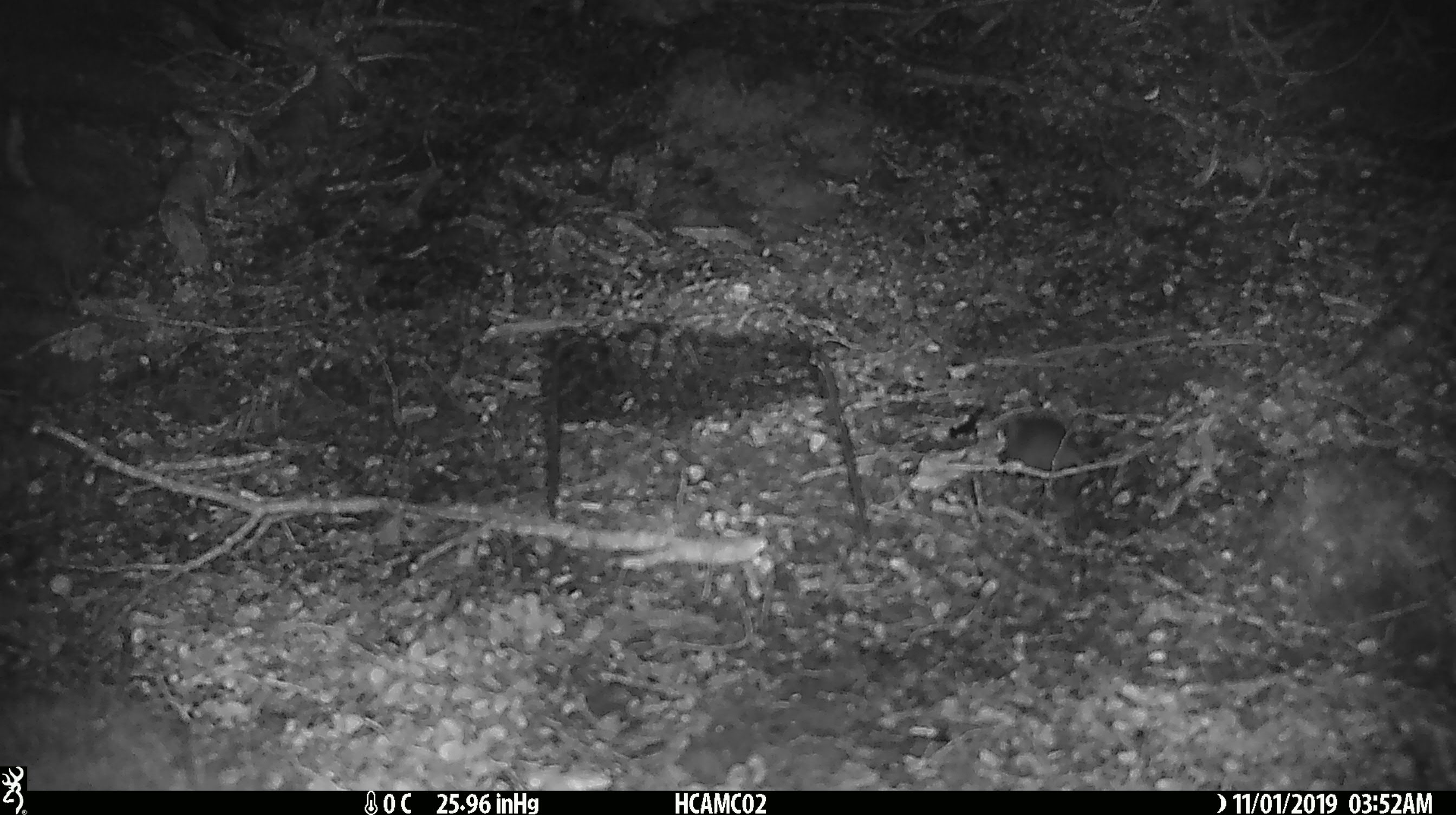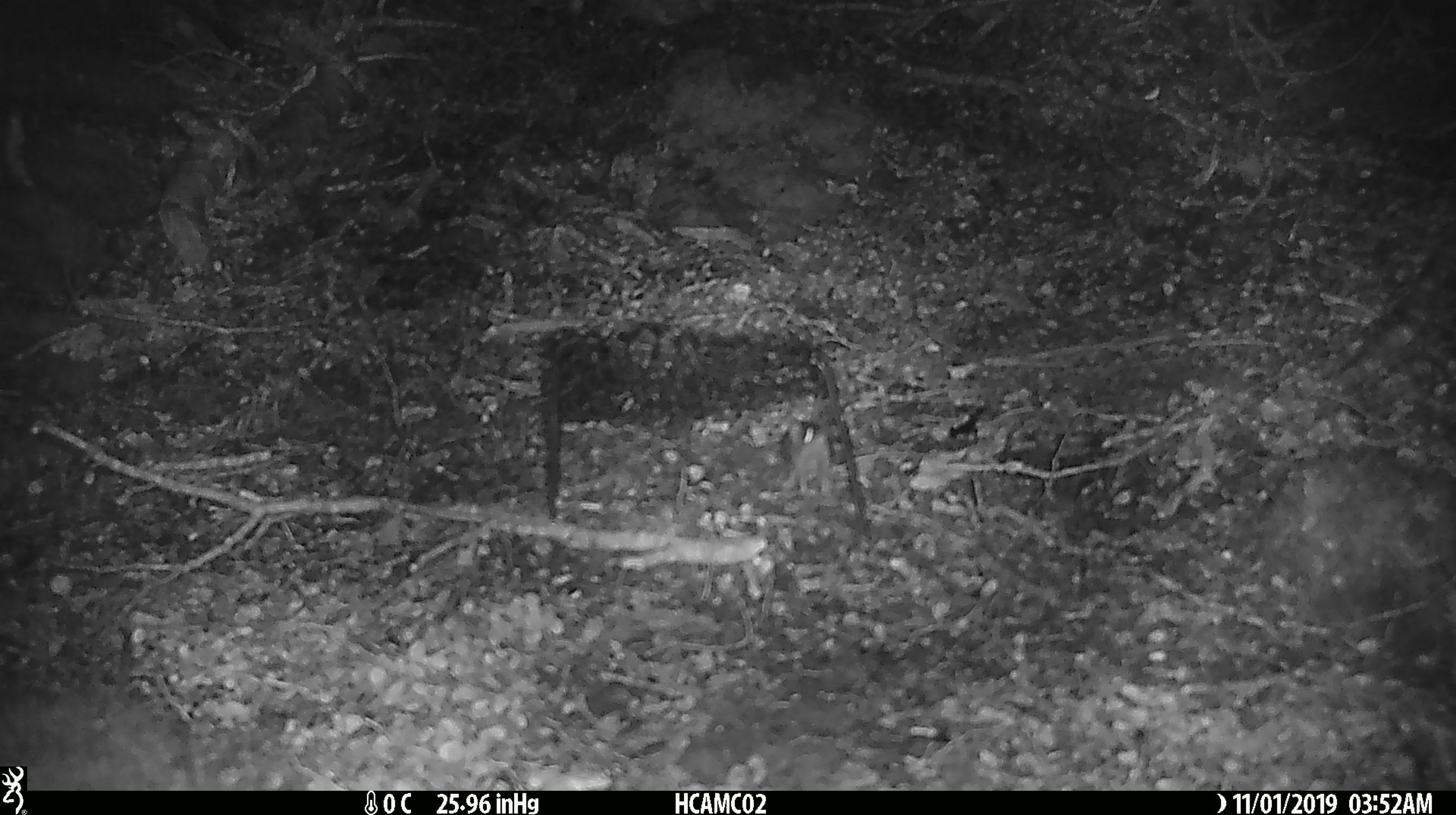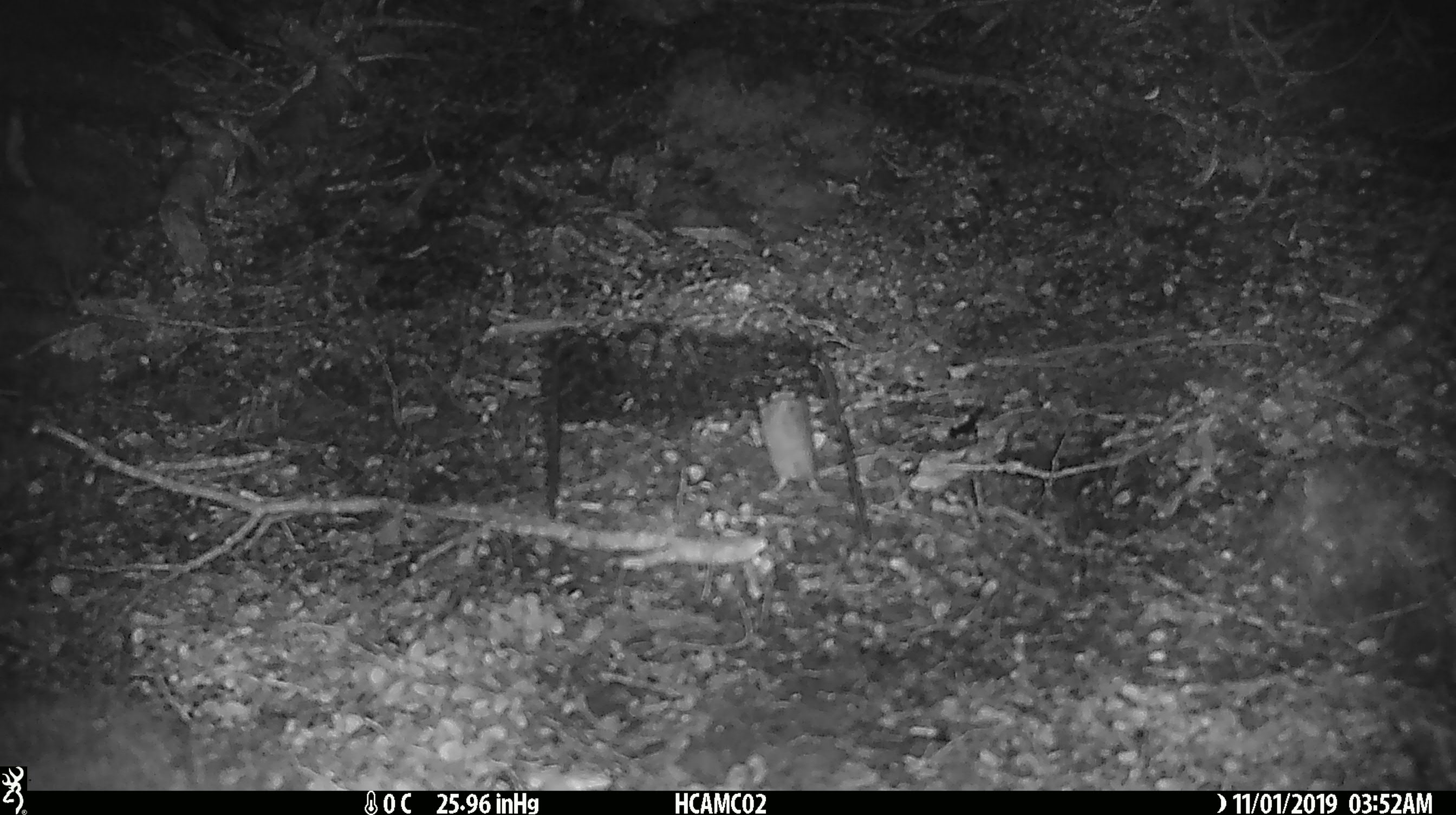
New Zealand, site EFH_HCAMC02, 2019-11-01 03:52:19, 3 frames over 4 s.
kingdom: Animalia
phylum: Chordata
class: Mammalia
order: Rodentia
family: Muridae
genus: Mus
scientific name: Mus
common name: mouse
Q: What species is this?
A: Mouse (Mus).